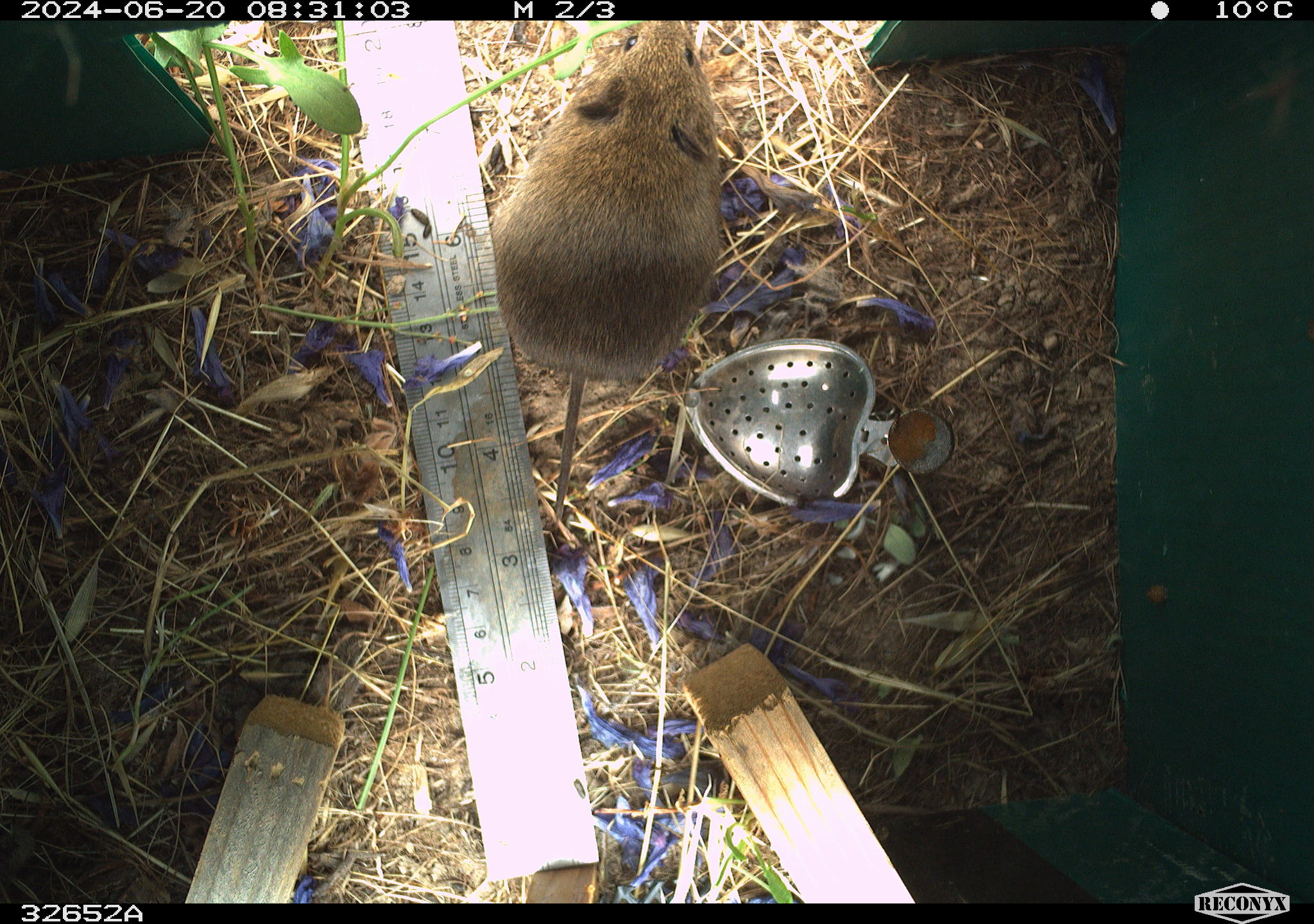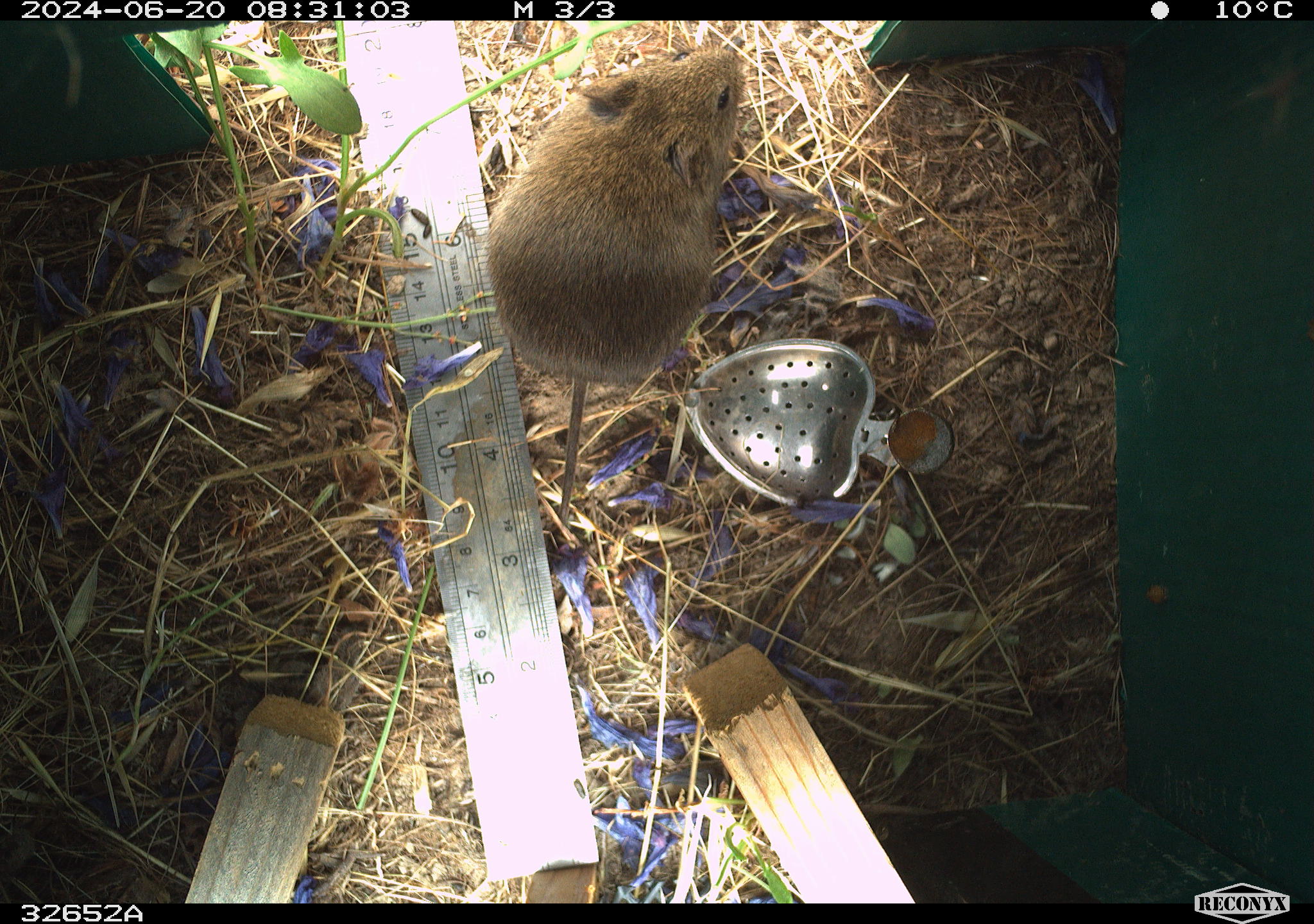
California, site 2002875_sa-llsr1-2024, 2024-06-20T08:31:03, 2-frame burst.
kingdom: Animalia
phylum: Chordata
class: Mammalia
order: Rodentia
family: Cricetidae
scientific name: Arvicolinae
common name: voles, lemmings, and muskrats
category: arvicolinae subfamily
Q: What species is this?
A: Arvicolinae subfamily (voles, lemmings, and muskrats) (Arvicolinae).